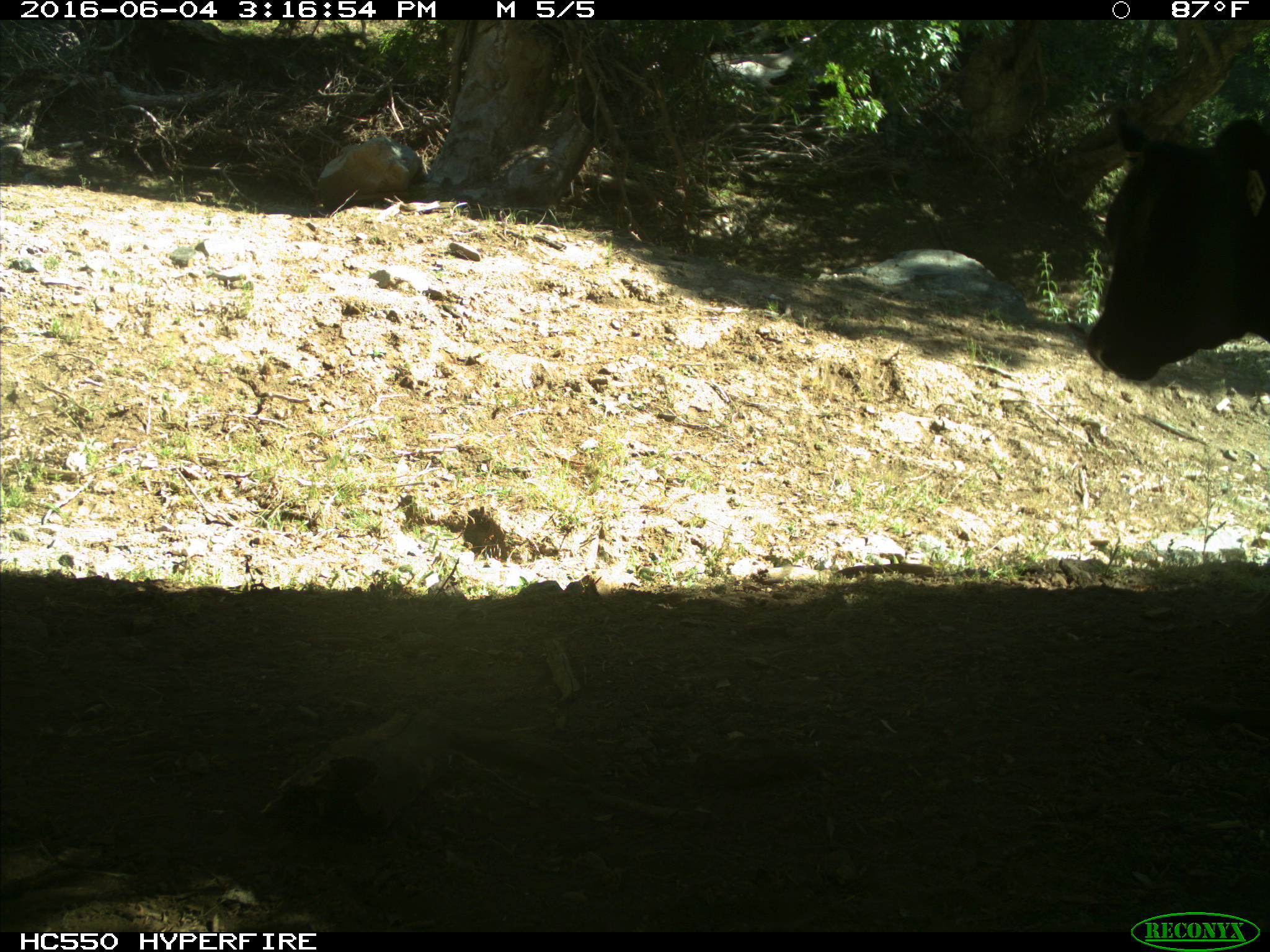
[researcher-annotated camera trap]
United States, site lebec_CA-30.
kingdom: Animalia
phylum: Chordata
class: Mammalia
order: Artiodactyla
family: Bovidae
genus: Bos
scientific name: Bos taurus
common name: domestic cow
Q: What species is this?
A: Bos taurus (domestic cow).